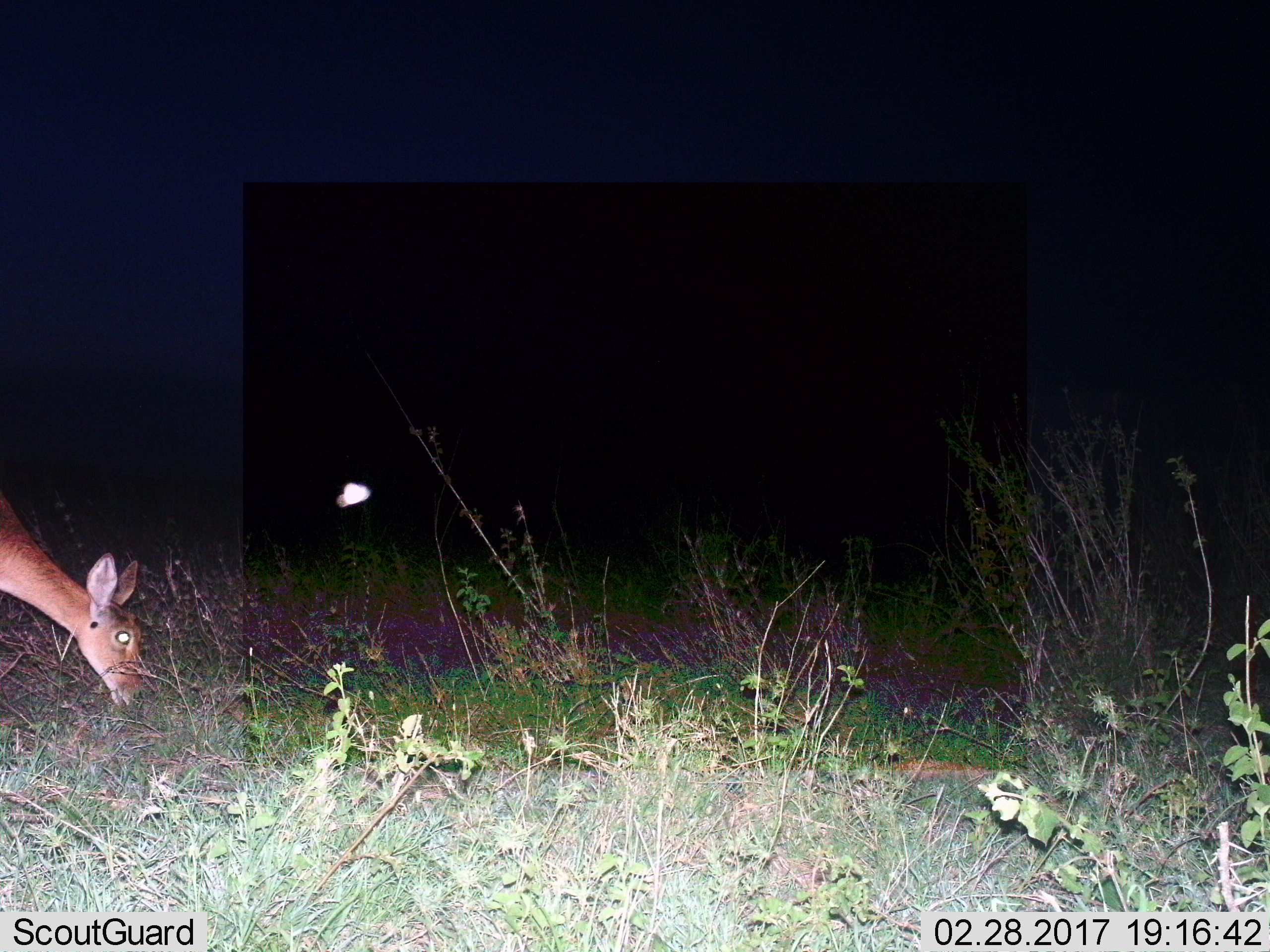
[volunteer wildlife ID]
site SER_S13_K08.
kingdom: Animalia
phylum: Chordata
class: Mammalia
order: Artiodactyla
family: Bovidae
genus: Redunca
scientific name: Redunca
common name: reedbuck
Reedbuck (Redunca), count 1. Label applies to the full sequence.